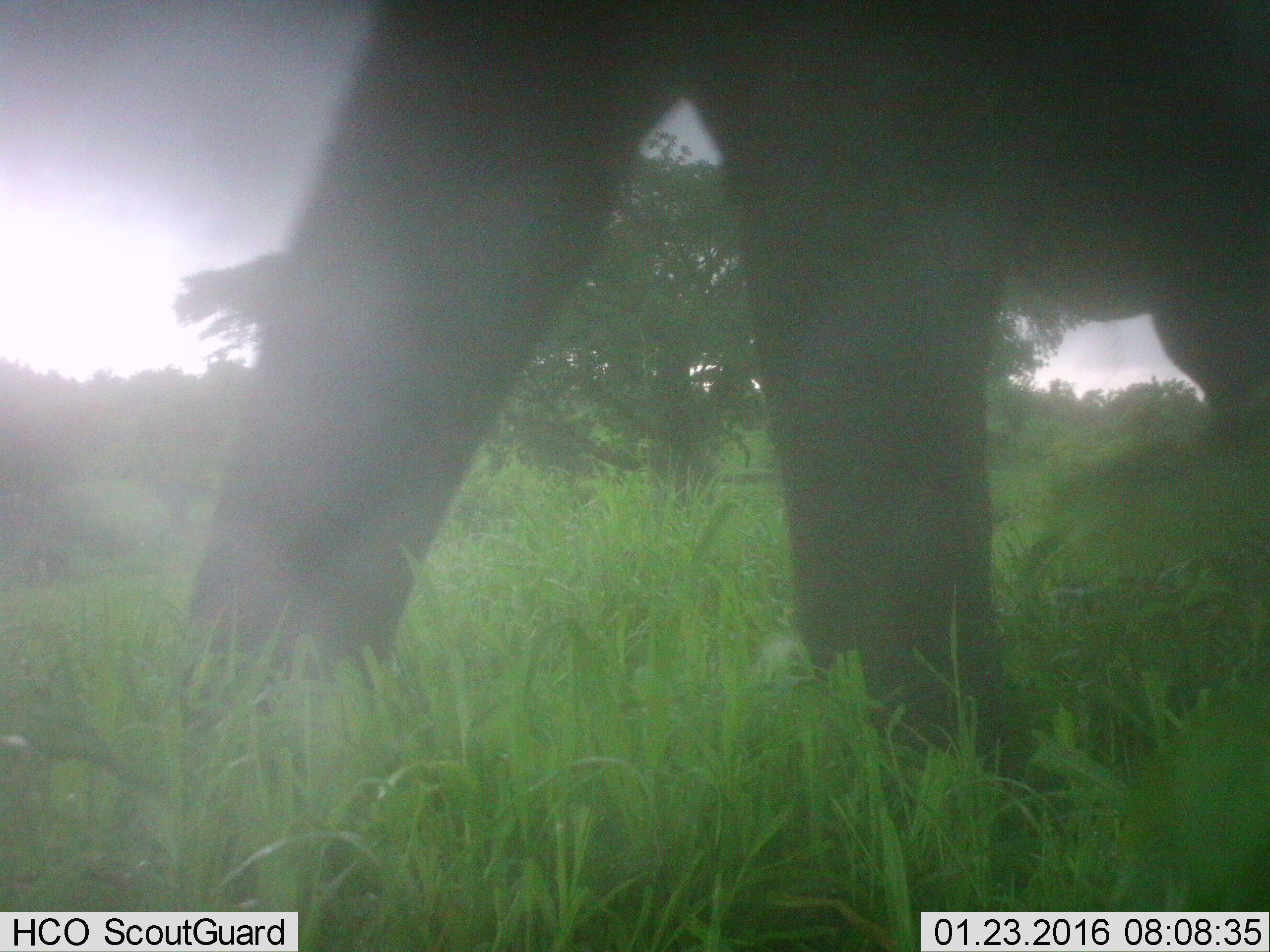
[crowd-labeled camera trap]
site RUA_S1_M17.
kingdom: Animalia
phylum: Chordata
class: Mammalia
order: Proboscidea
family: Elephantidae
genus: Loxodonta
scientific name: Loxodonta africana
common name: african bush elephant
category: elephant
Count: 1.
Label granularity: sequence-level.